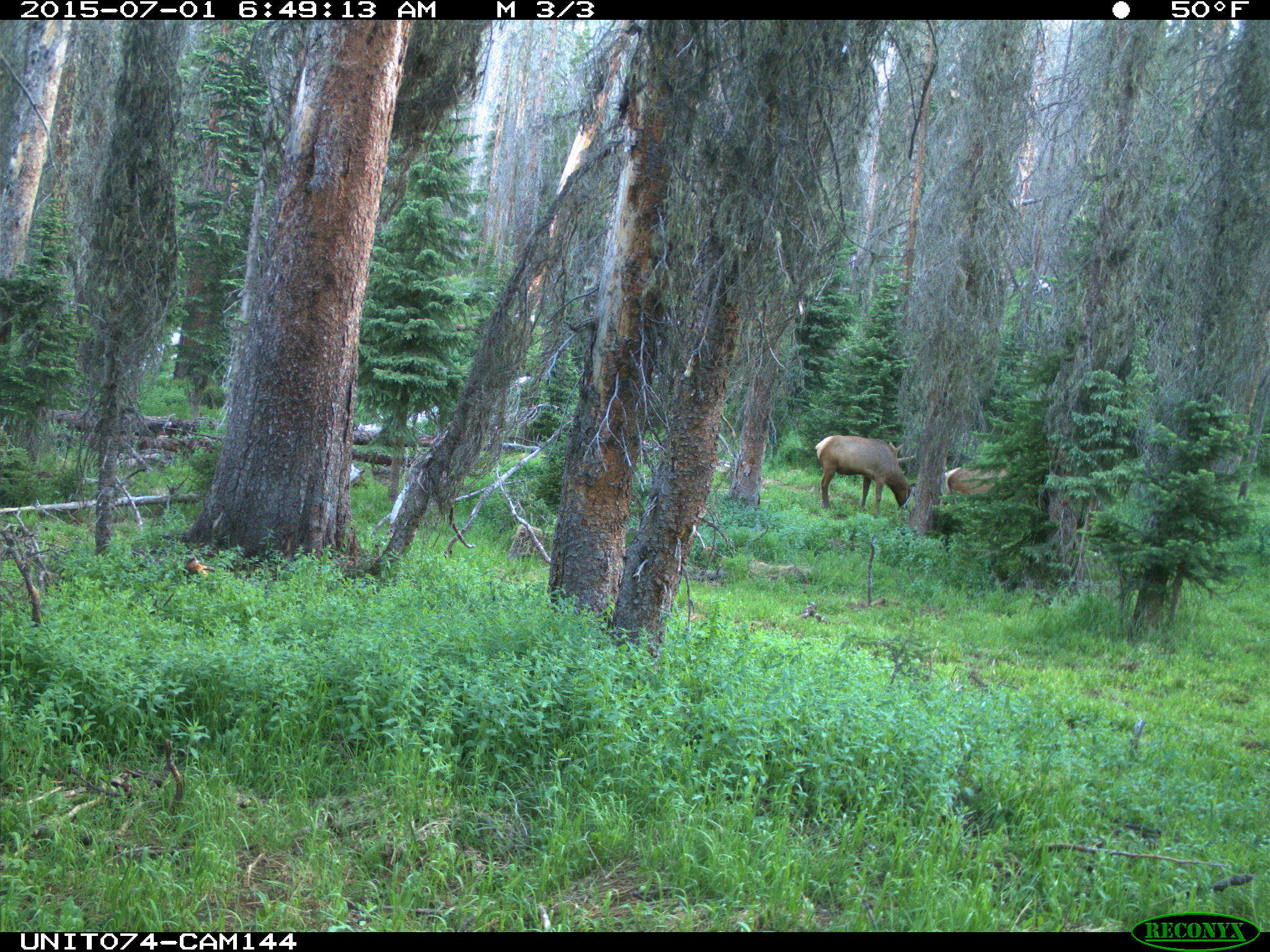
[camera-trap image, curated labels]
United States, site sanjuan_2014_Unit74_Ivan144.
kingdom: Animalia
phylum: Chordata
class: Mammalia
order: Artiodactyla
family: Cervidae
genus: Cervus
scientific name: Cervus elaphus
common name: red deer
Cervus elaphus (red deer).